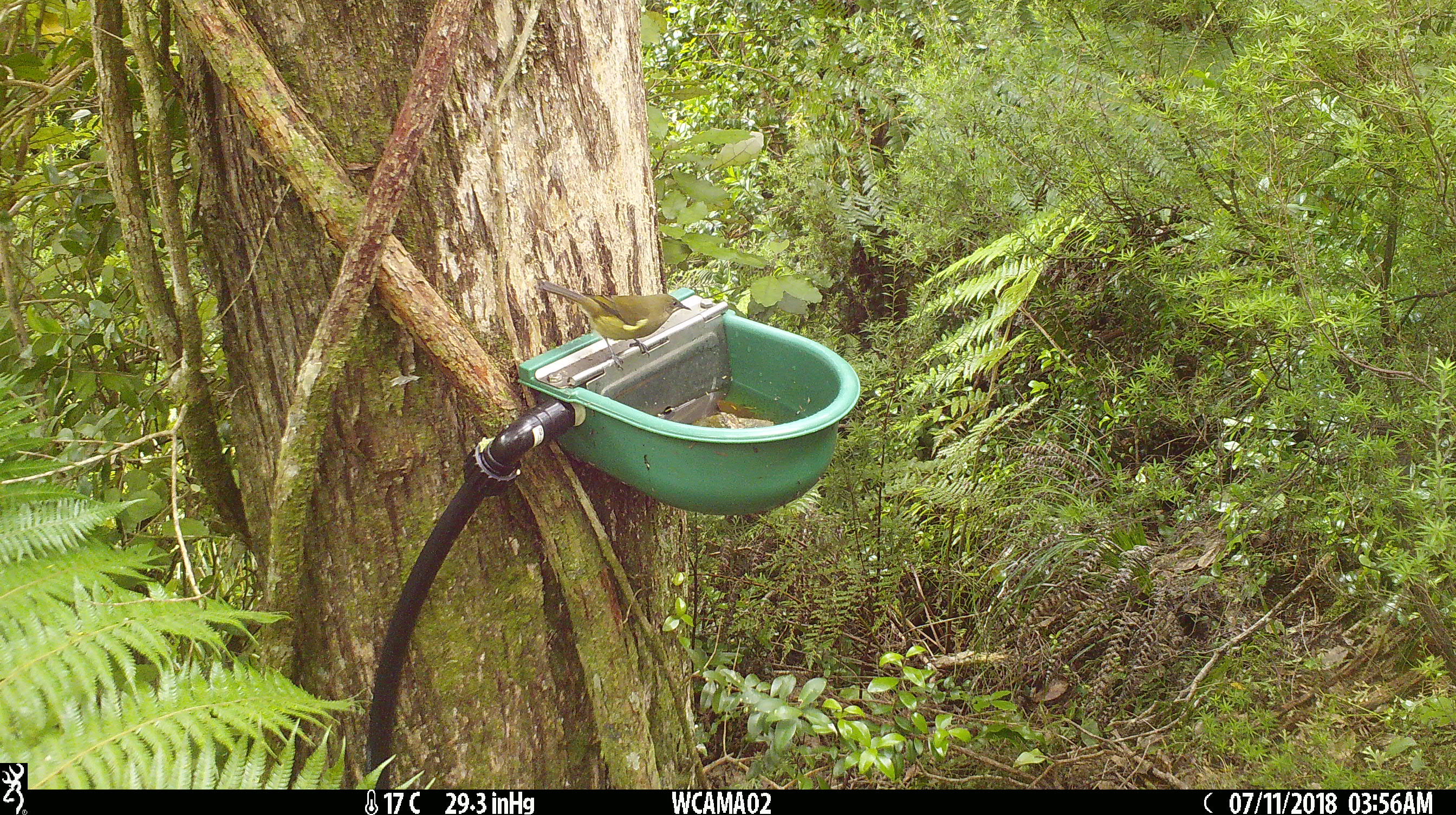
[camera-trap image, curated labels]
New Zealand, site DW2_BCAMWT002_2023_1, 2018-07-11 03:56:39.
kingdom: Animalia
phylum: Chordata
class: Aves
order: Passeriformes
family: Meliphagidae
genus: Anthornis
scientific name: Anthornis melanura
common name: new zealand bellbird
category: bellbird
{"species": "bellbird (new zealand bellbird) (Anthornis melanura)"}